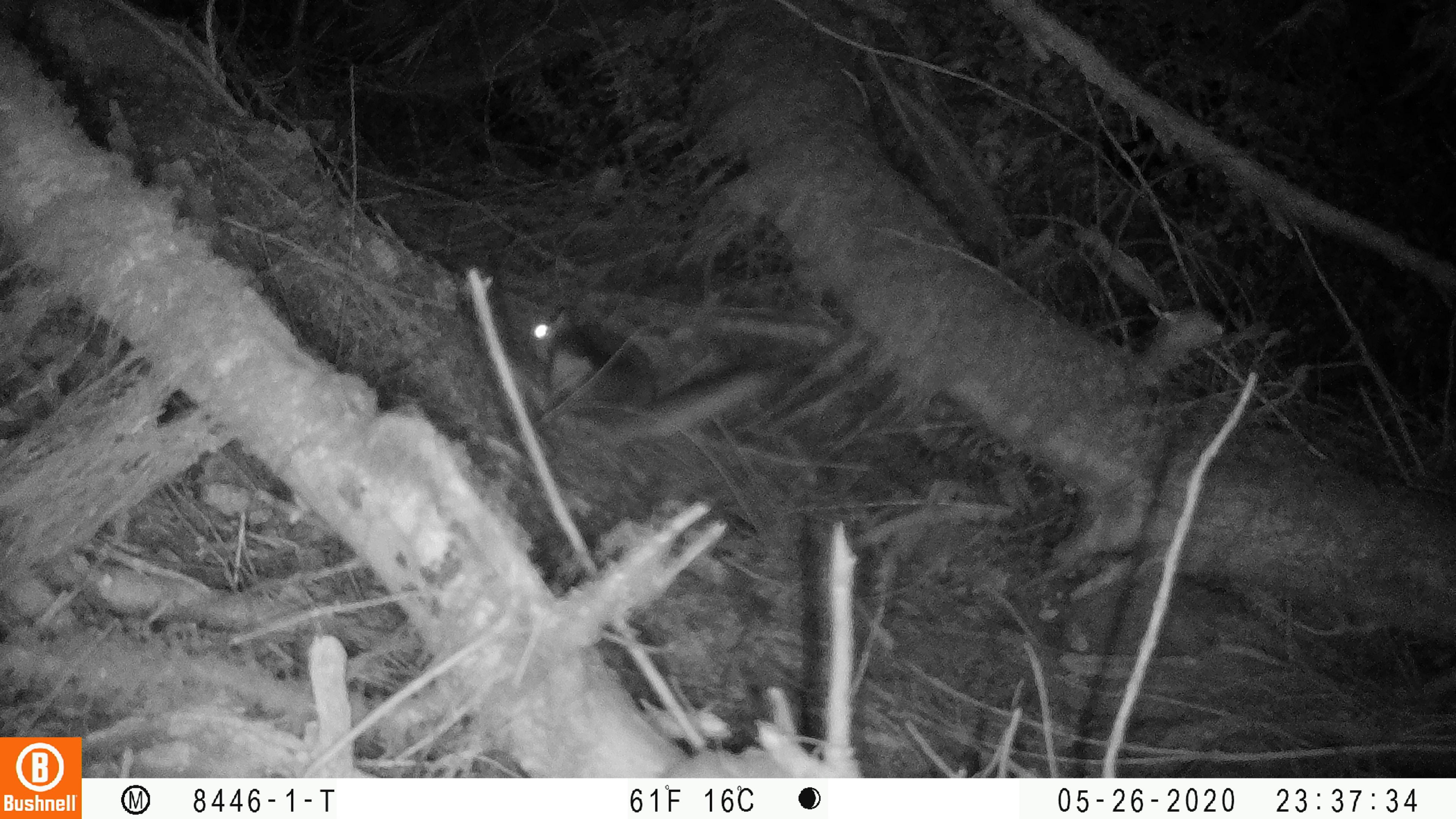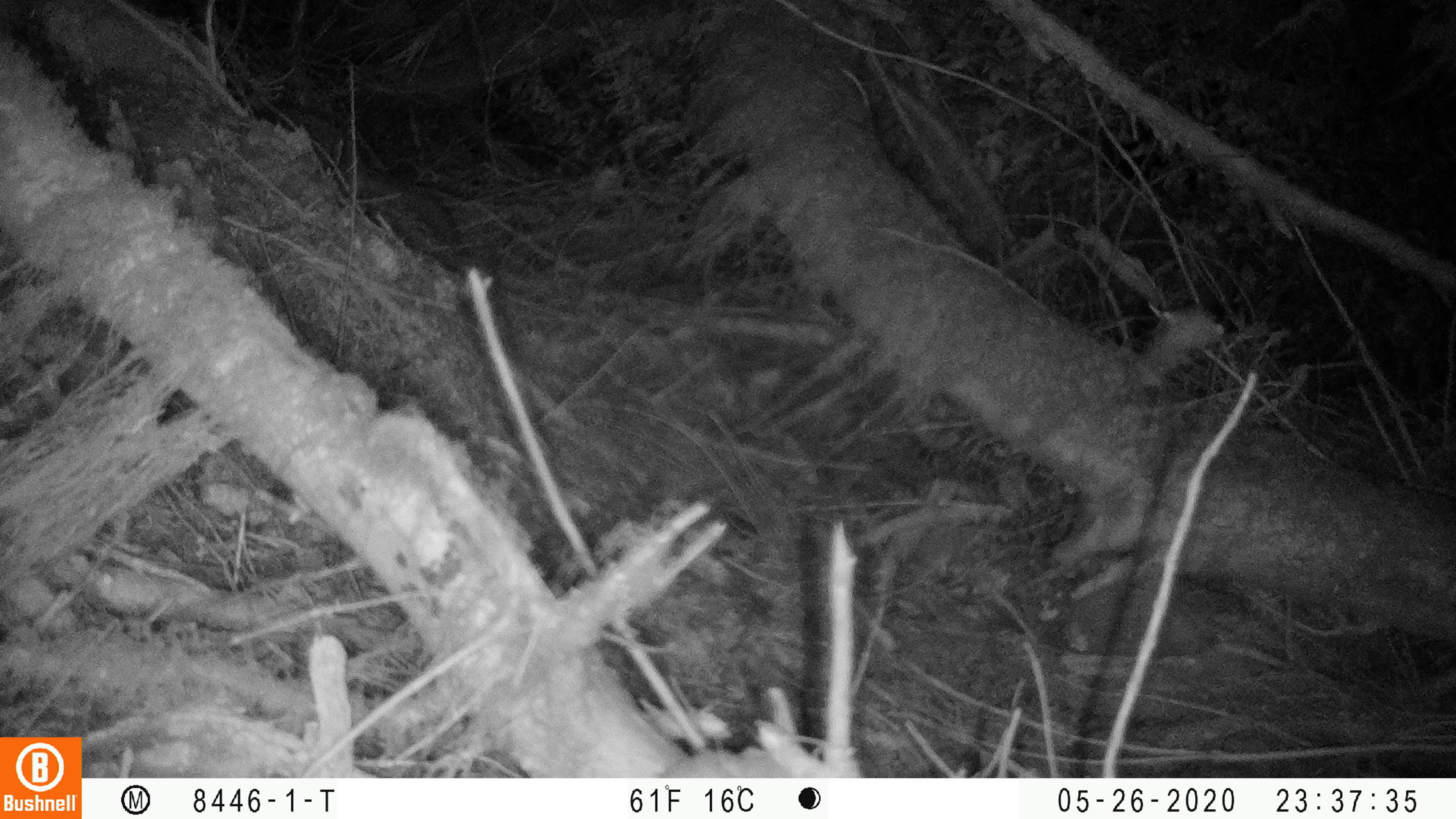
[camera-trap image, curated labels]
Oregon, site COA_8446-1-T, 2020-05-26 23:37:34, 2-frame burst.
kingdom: Animalia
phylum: Chordata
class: Mammalia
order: Rodentia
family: Sciuridae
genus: Glaucomys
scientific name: Glaucomys oregonensis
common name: humboldt's flying squirrel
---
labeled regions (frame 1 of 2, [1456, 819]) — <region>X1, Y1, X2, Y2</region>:
humboldt's flying squirrel: <region>514, 299, 782, 455</region>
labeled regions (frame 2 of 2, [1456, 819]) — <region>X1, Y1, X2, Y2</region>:
humboldt's flying squirrel: <region>245, 91, 474, 258</region>